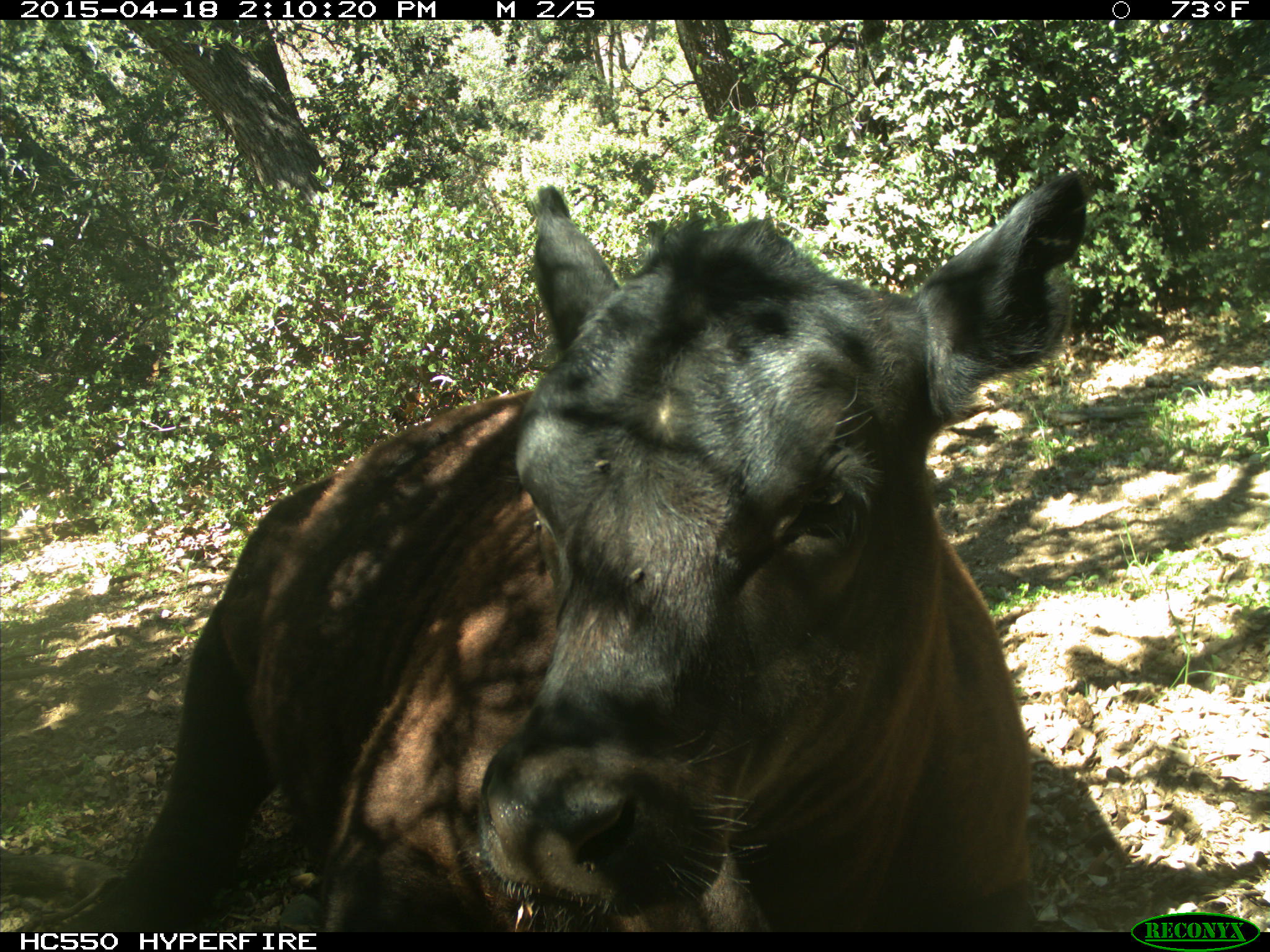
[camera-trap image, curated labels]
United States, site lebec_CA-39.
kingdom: Animalia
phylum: Chordata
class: Mammalia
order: Artiodactyla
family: Bovidae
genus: Bos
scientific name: Bos taurus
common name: domestic cow